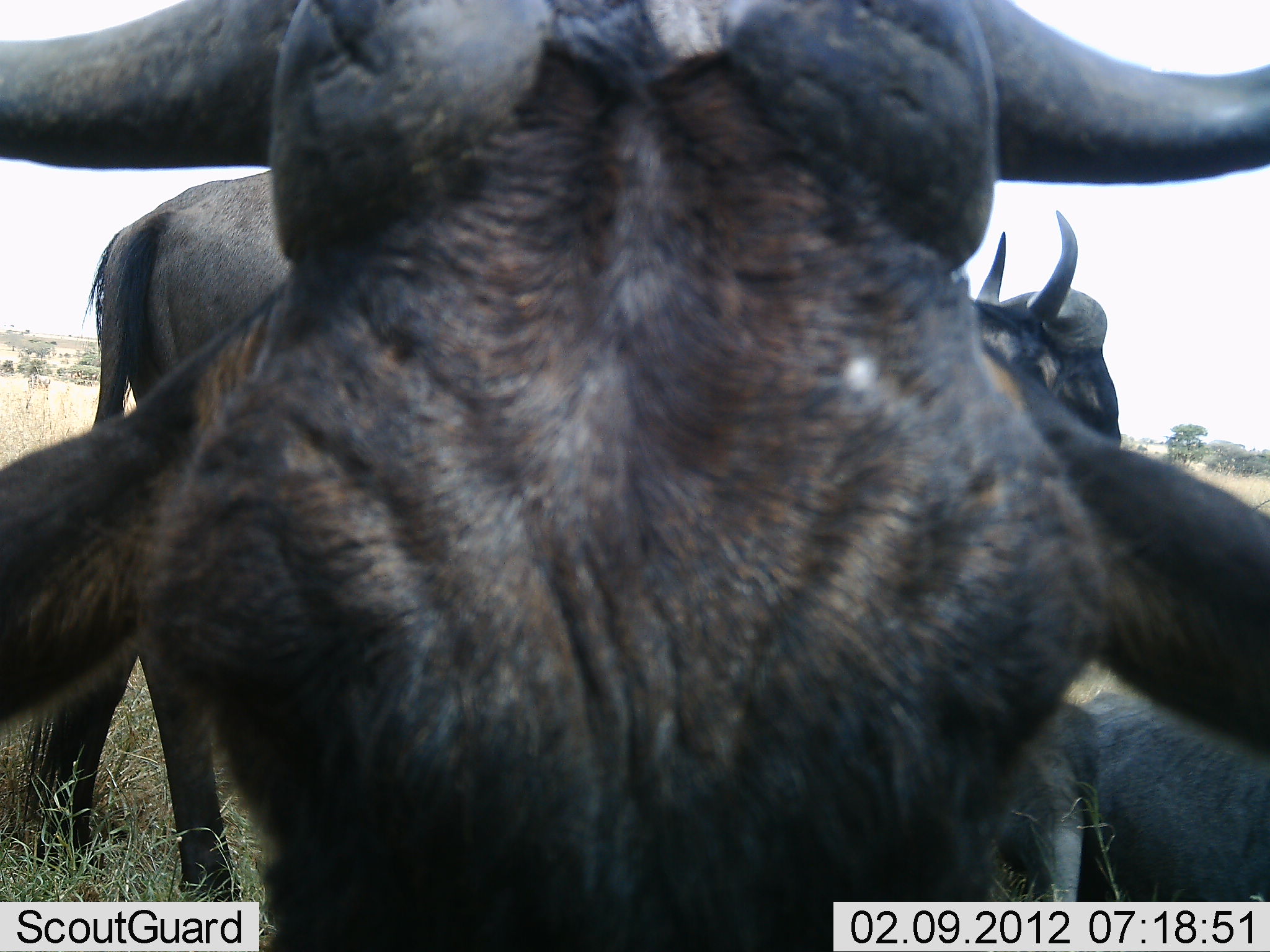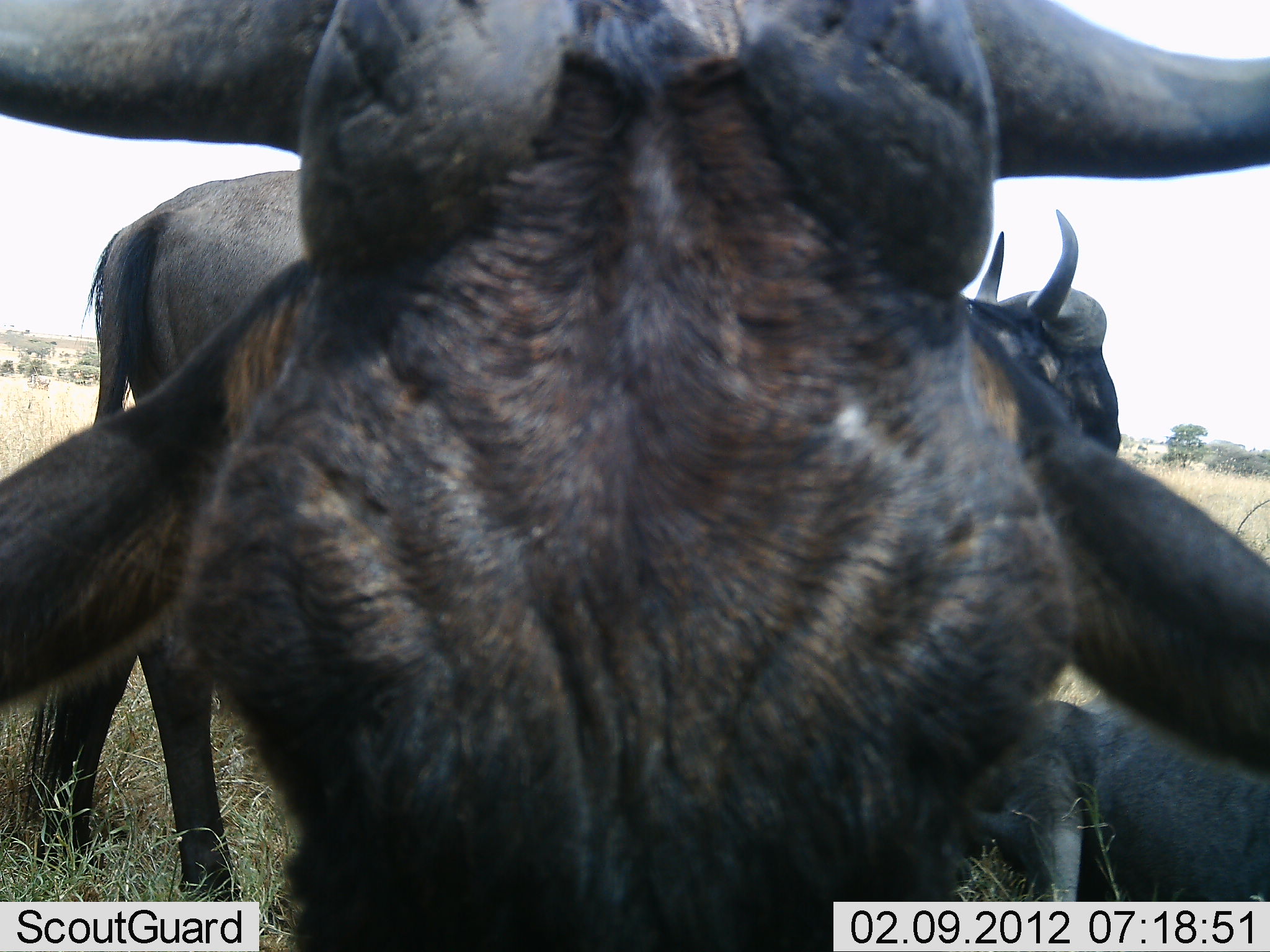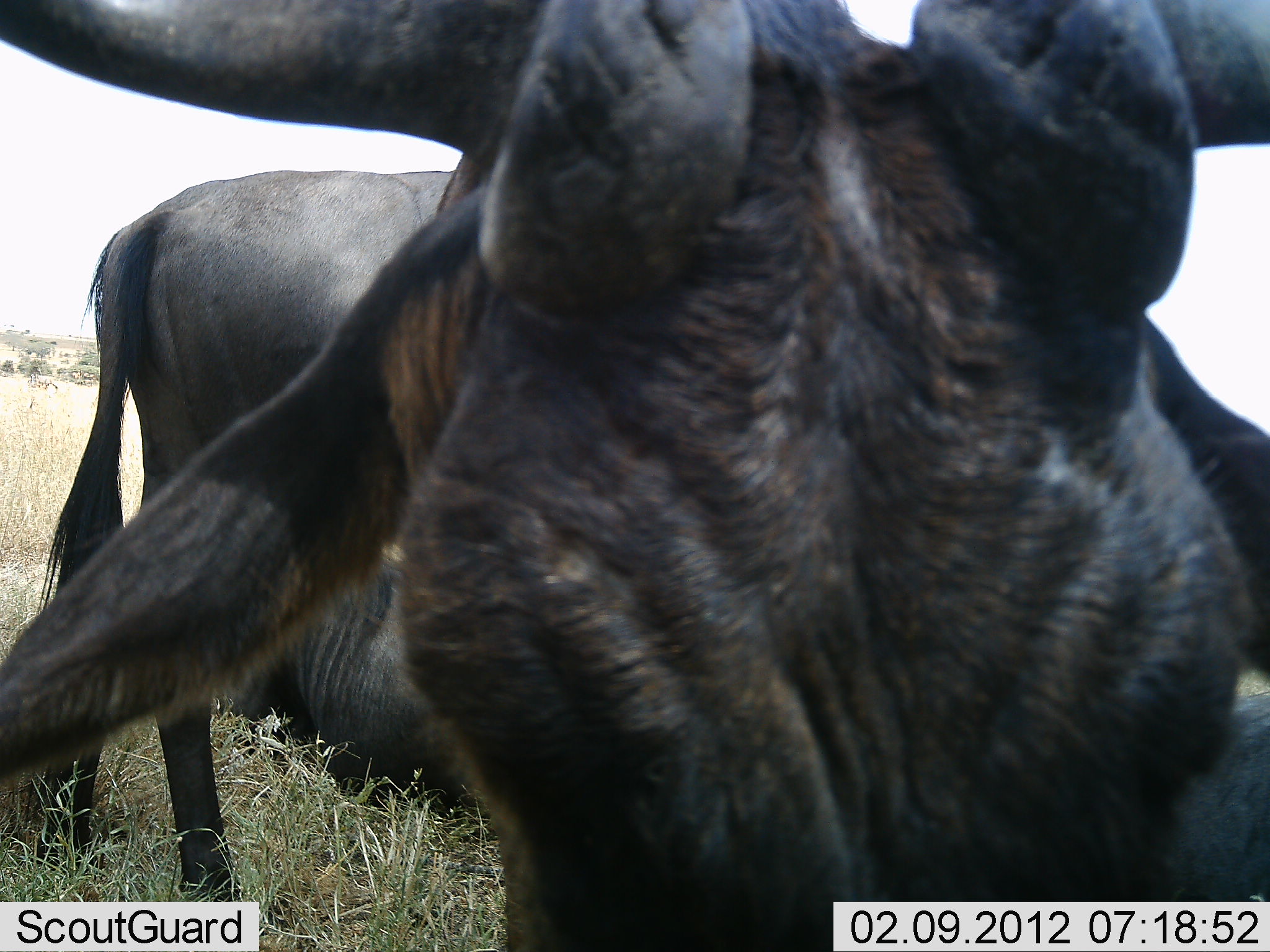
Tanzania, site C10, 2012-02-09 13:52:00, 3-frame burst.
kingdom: Animalia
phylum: Chordata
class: Mammalia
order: Artiodactyla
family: Bovidae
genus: Connochaetes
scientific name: Connochaetes taurinus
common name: blue wildebeest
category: wildebeest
Wildebeest (blue wildebeest) (Connochaetes taurinus), count 3. Behavior (volunteer vote fractions): standing 76%, resting 76%, moving 6%, interacting 12%. Young present (vote fraction): 0%. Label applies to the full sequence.